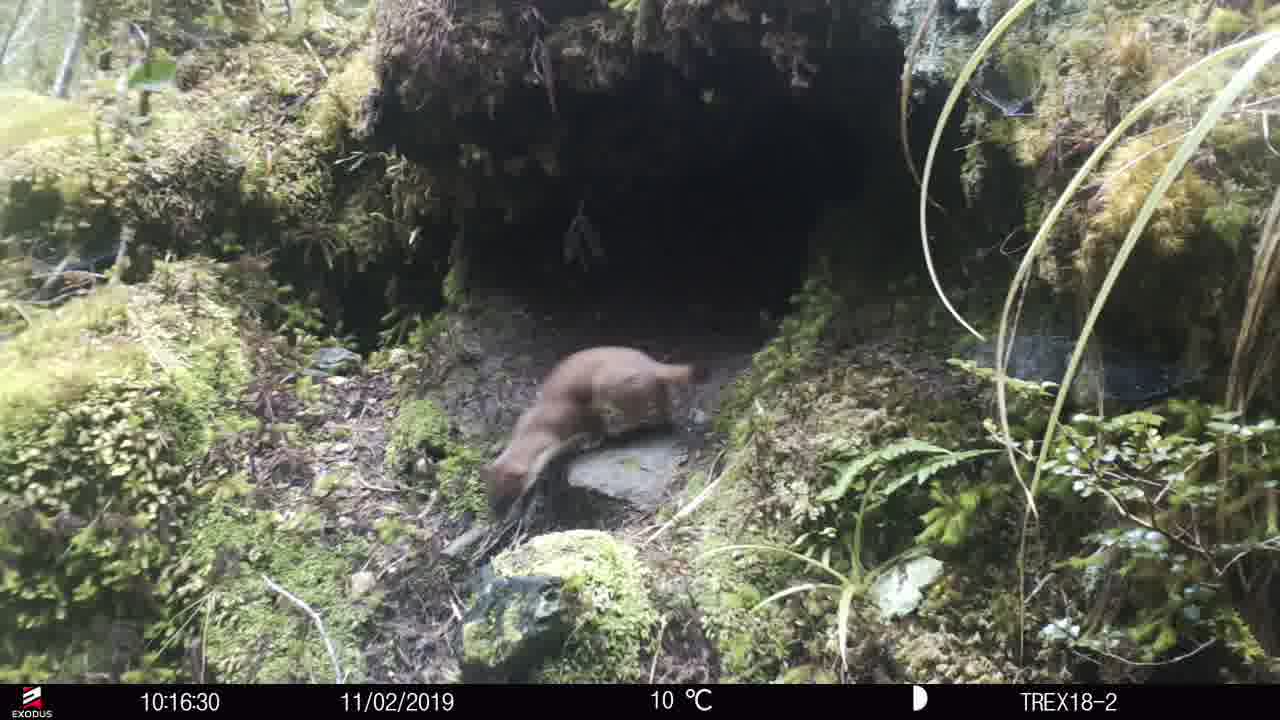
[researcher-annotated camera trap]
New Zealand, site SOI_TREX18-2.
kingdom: Animalia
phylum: Chordata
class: Mammalia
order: Carnivora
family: Mustelidae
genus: Mustela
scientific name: Mustela erminea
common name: stoat